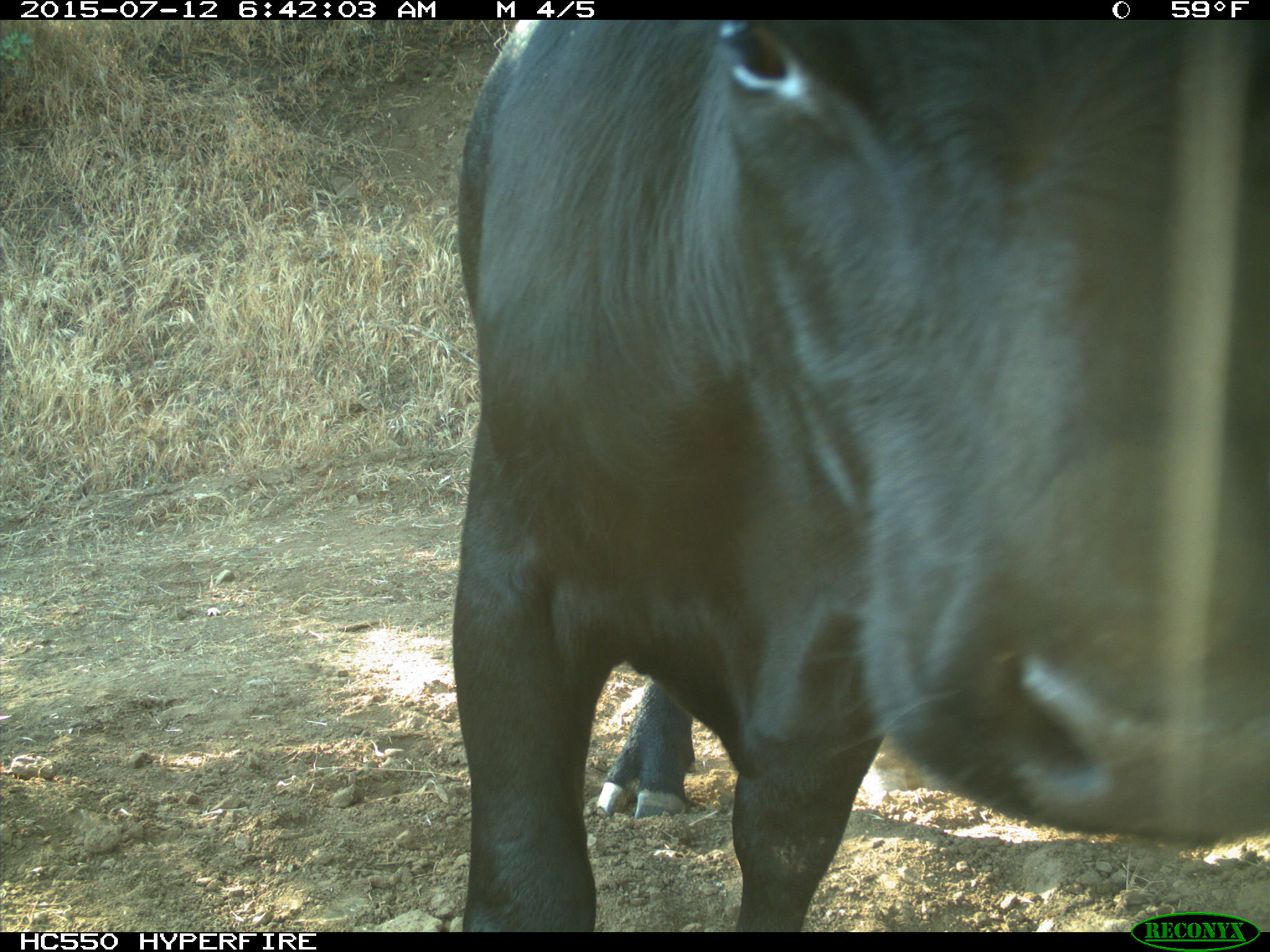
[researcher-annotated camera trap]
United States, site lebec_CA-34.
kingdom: Animalia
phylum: Chordata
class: Mammalia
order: Artiodactyla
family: Bovidae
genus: Bos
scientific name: Bos taurus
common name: domestic cow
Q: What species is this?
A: Bos taurus (domestic cow).